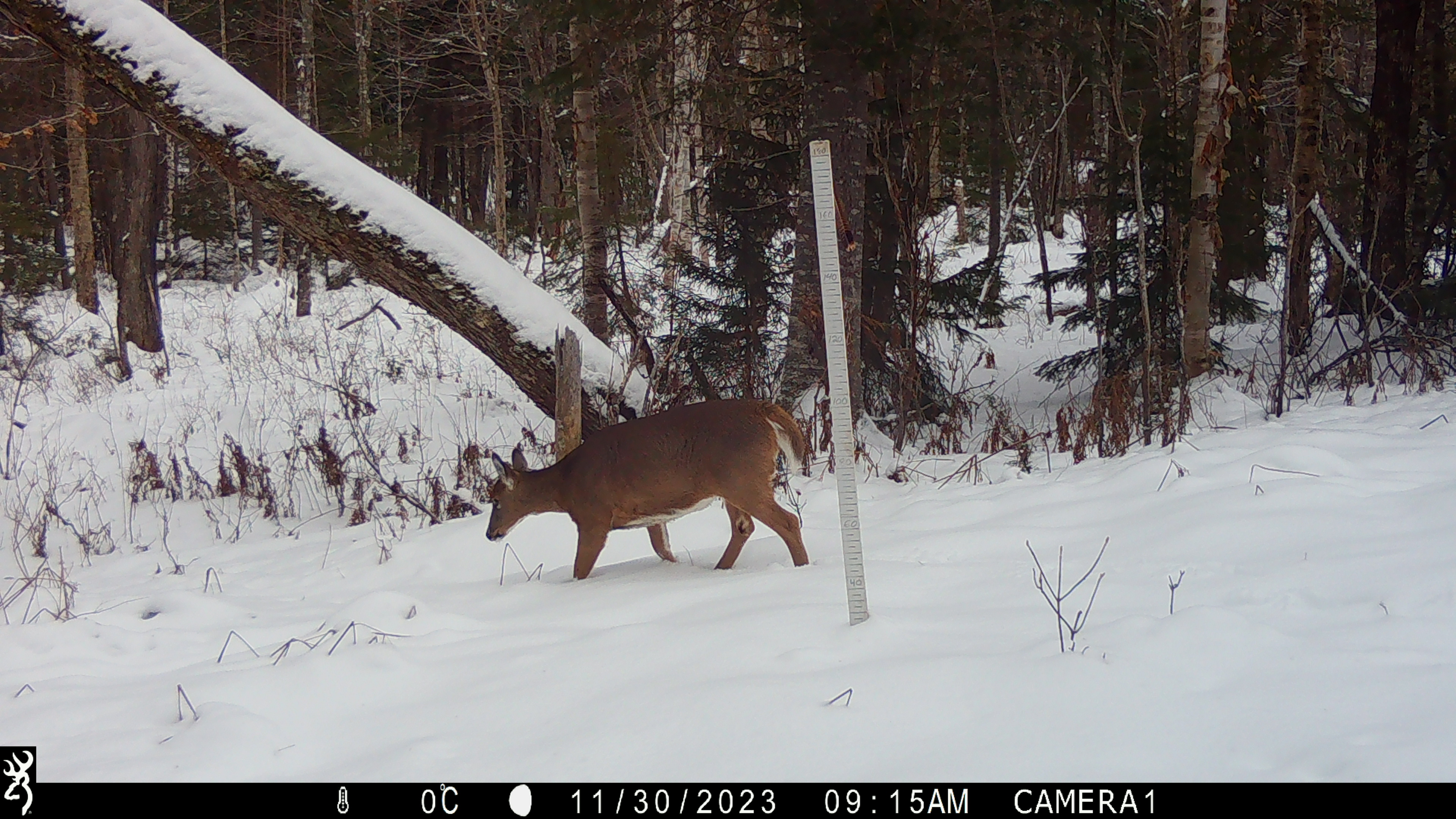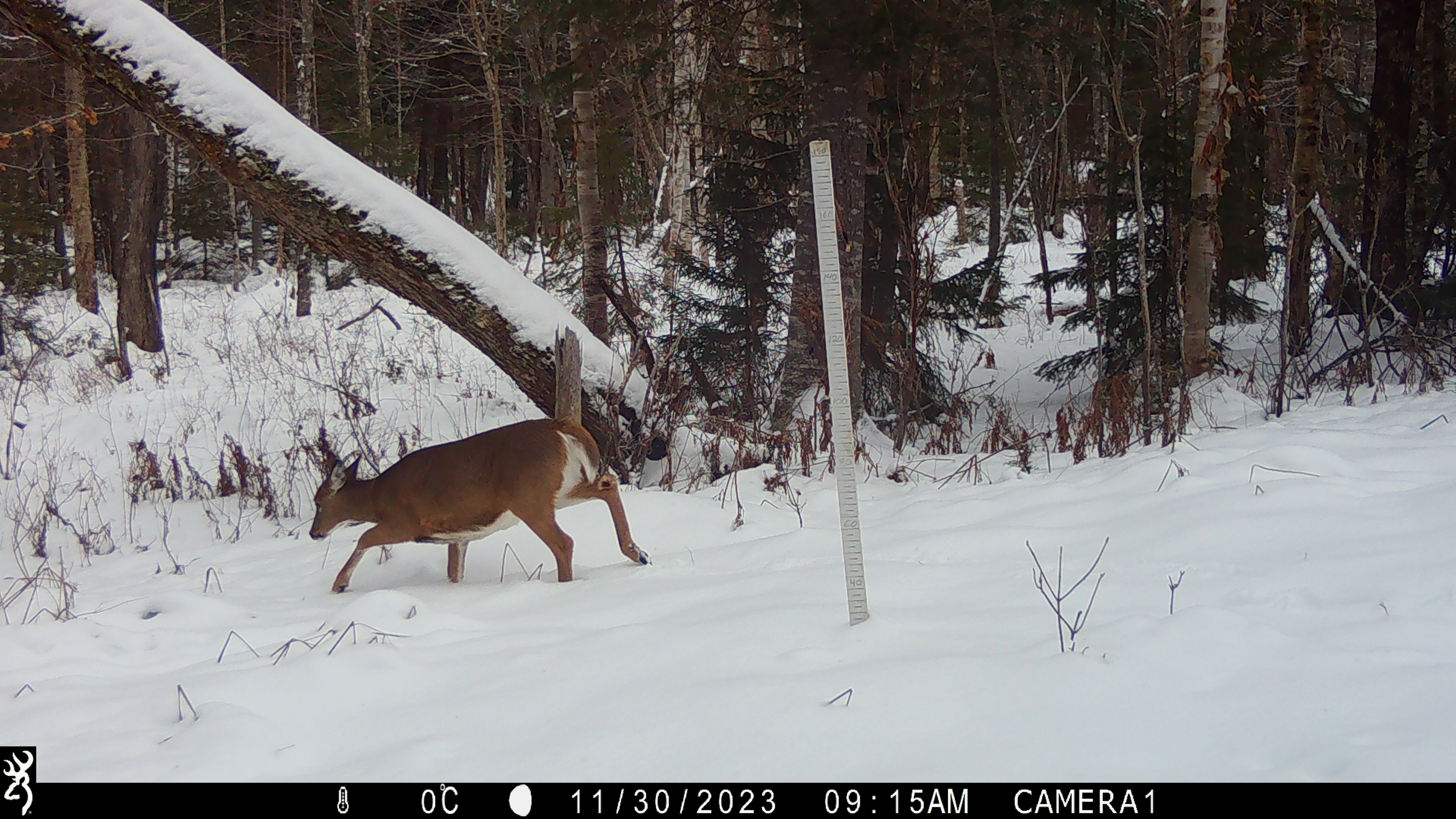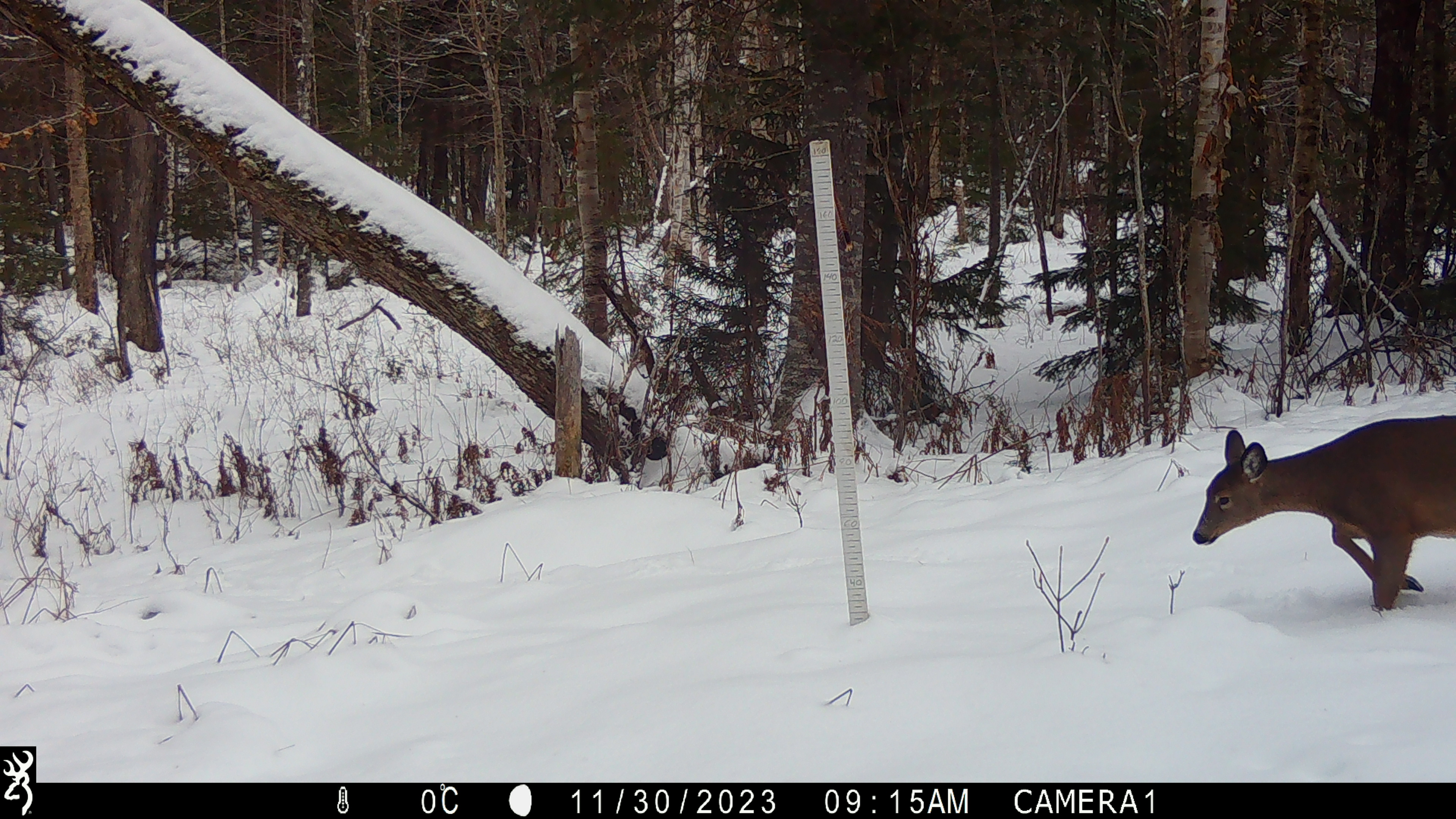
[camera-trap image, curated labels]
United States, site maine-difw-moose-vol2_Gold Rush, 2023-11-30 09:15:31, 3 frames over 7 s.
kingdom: Animalia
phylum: Chordata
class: Mammalia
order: Artiodactyla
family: Cervidae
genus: Odocoileus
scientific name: Odocoileus virginianus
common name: white-tailed deer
White-tailed deer (Odocoileus virginianus).